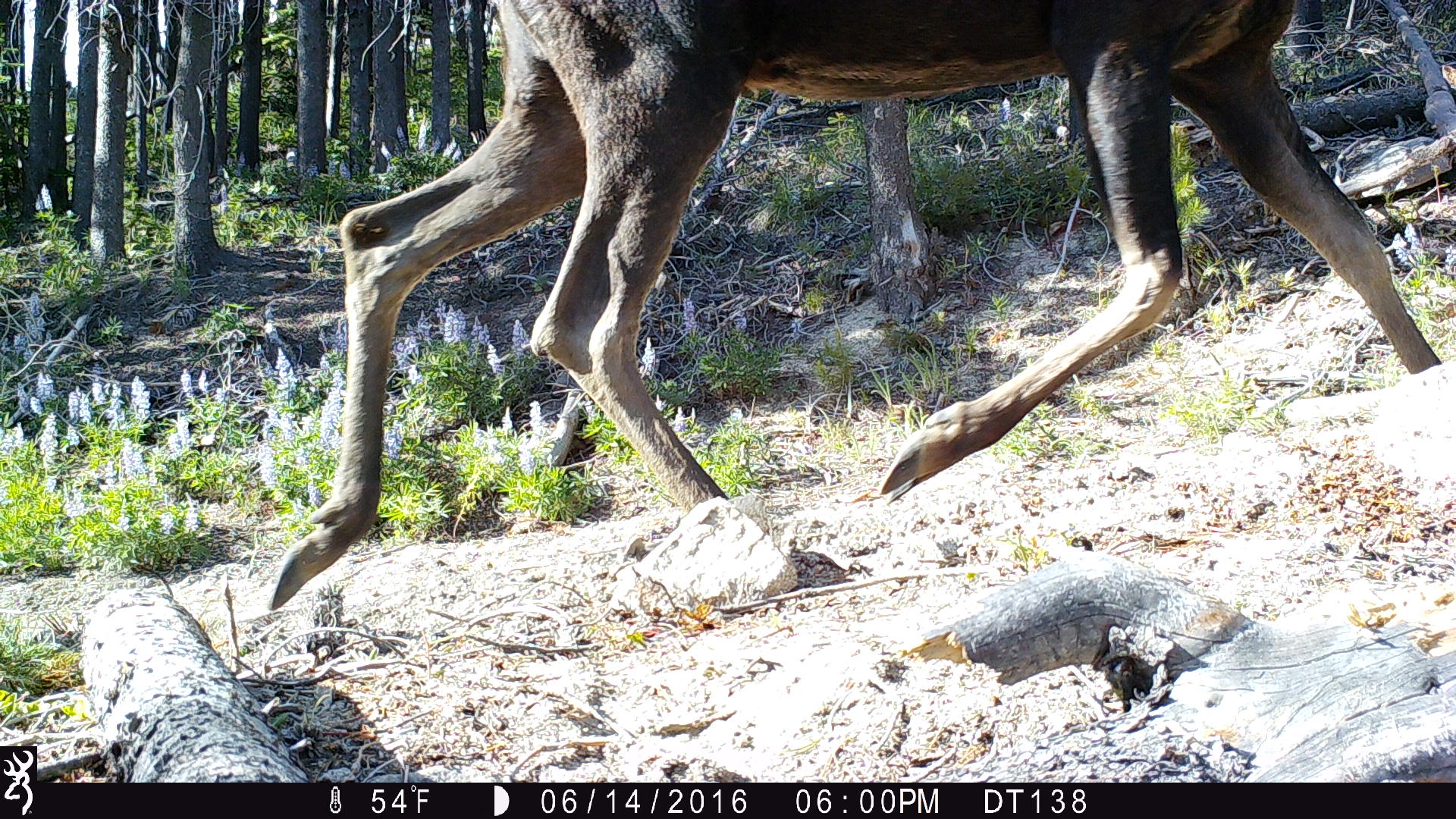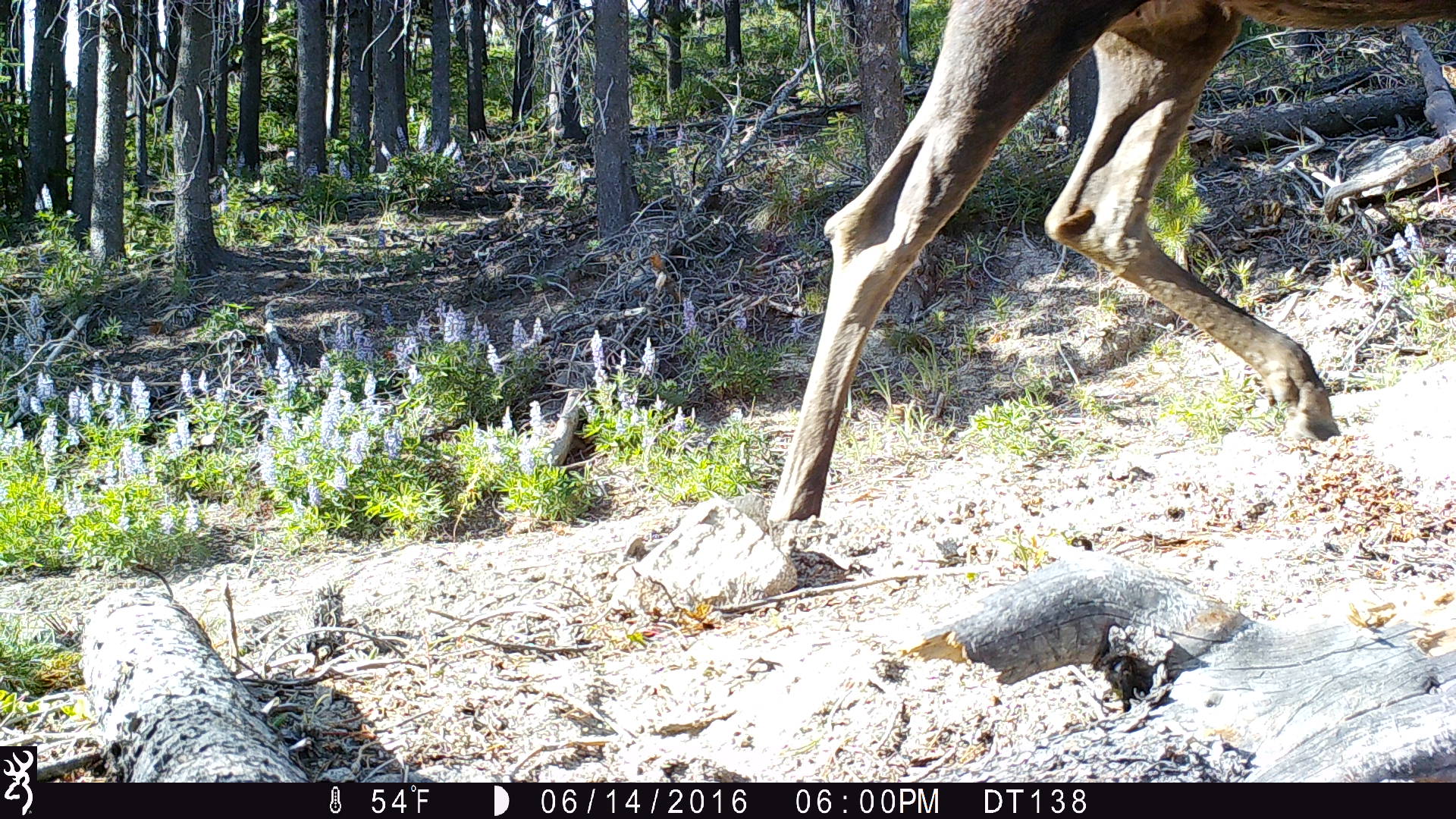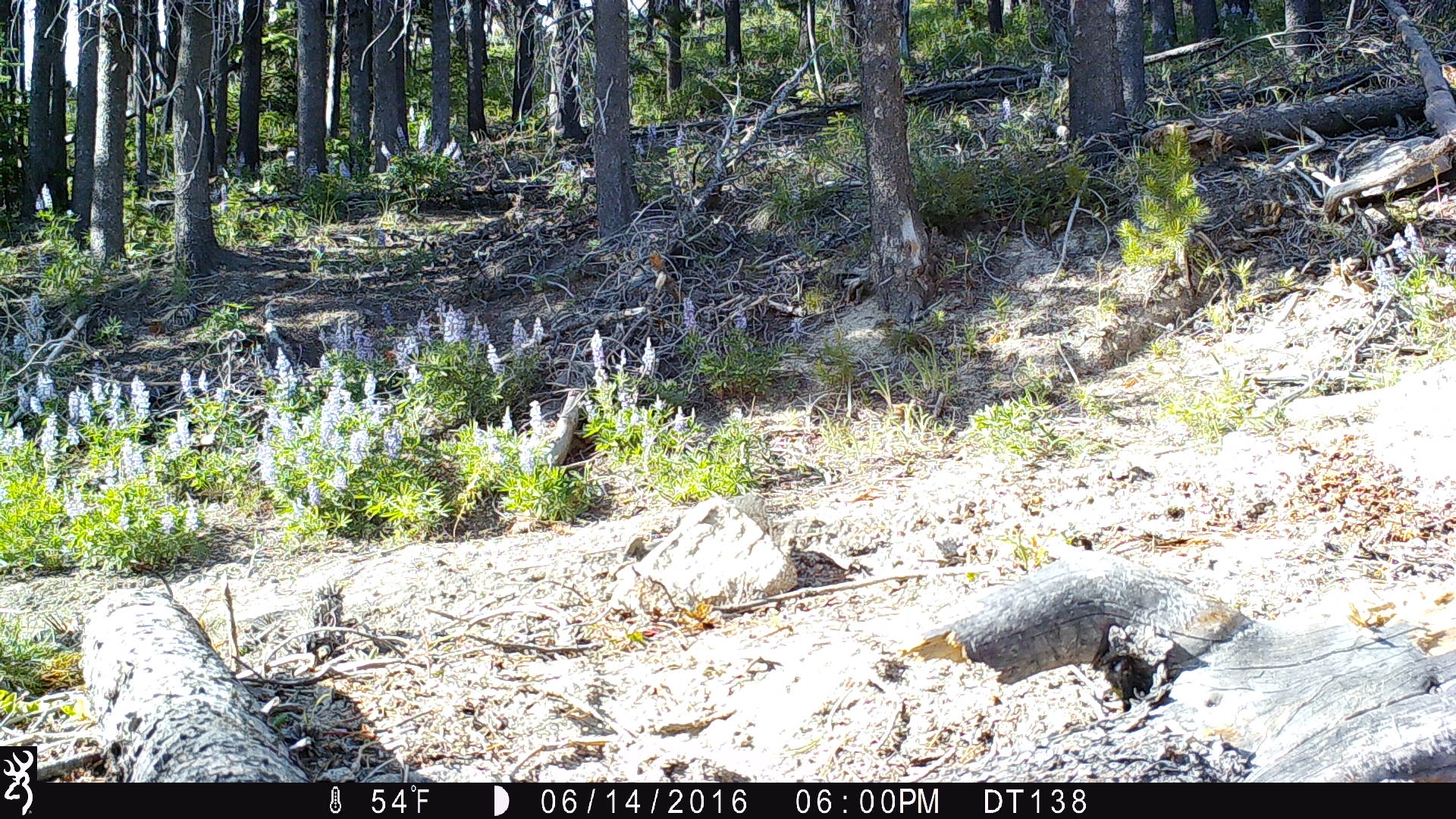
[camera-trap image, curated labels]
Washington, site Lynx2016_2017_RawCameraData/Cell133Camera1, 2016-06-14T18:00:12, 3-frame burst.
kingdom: Animalia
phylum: Chordata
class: Mammalia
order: Artiodactyla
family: Cervidae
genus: Alces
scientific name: Alces alces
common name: moose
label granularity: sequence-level